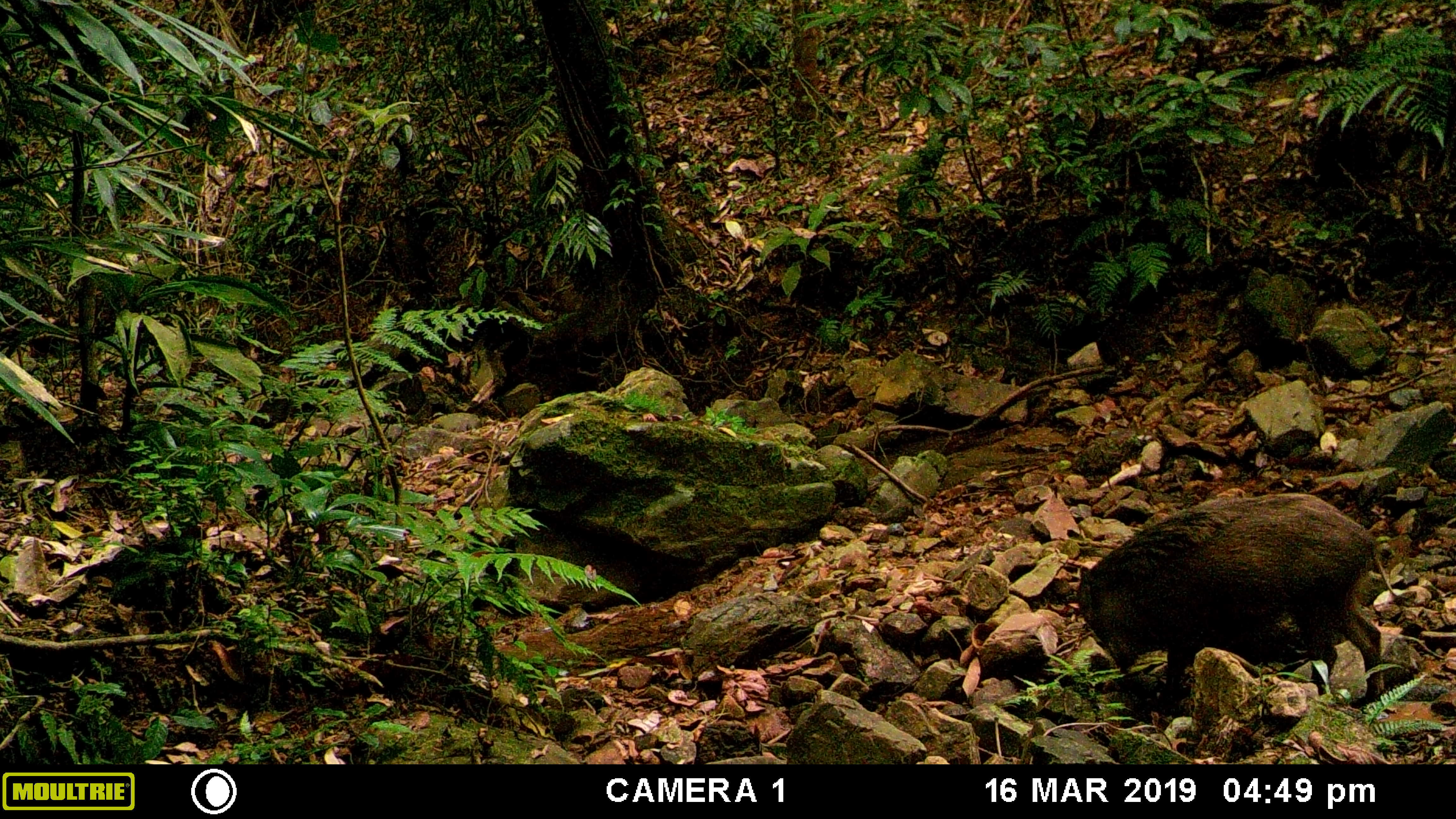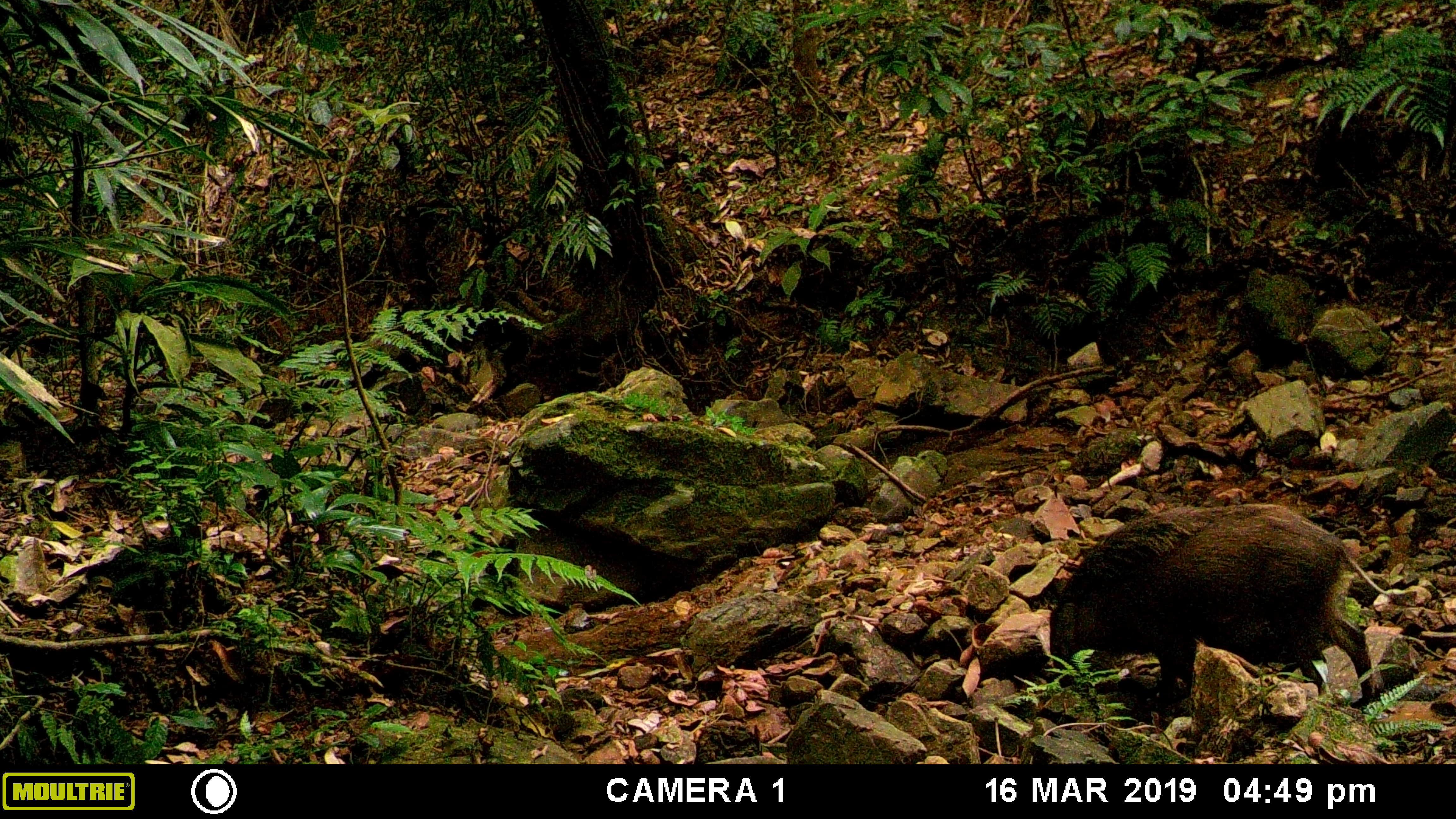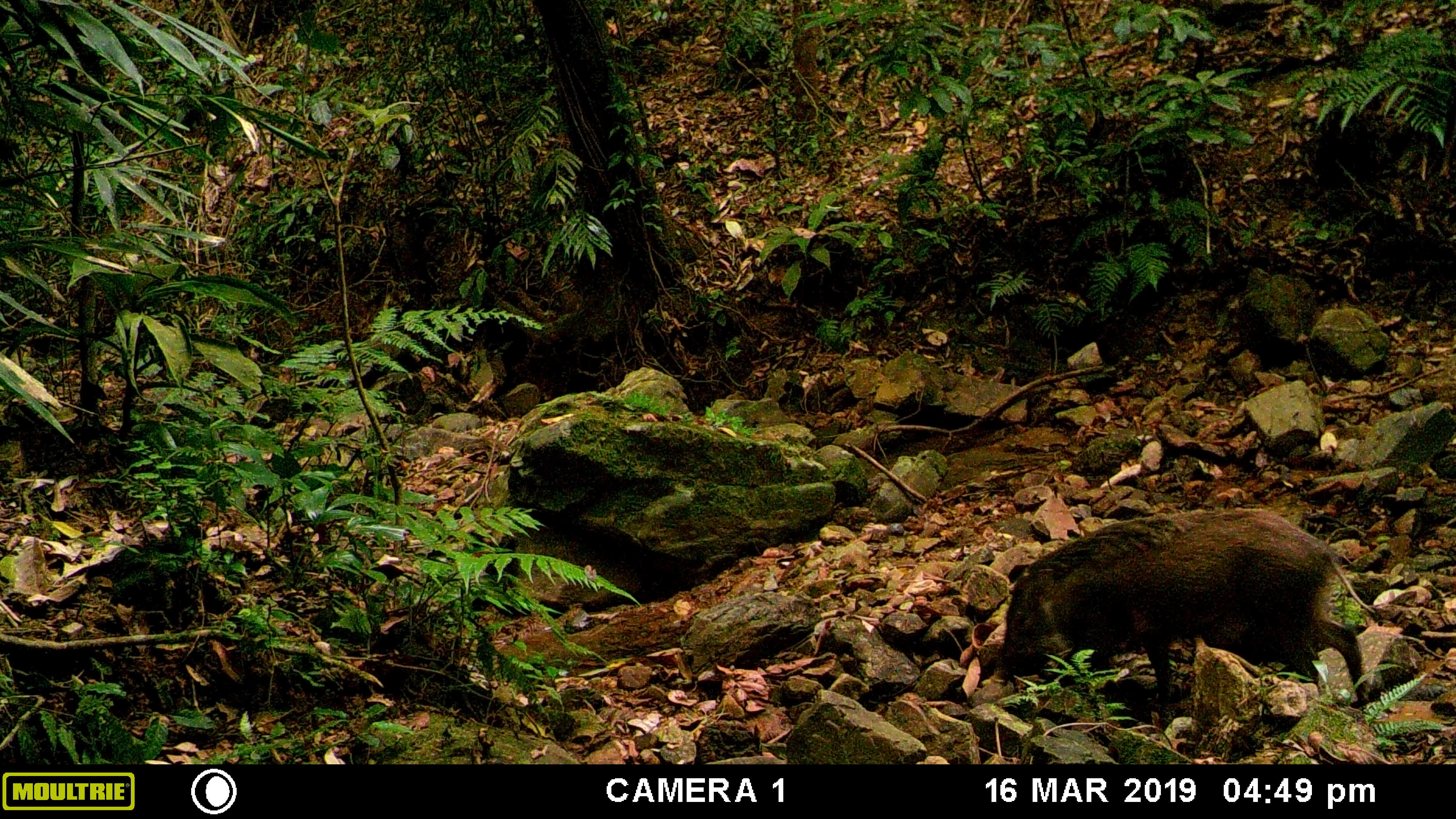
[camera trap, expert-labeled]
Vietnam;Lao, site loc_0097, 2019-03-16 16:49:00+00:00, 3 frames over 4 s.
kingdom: Animalia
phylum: Chordata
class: Mammalia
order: Artiodactyla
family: Suidae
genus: Sus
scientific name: Sus scrofa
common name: eurasian wild pig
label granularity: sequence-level